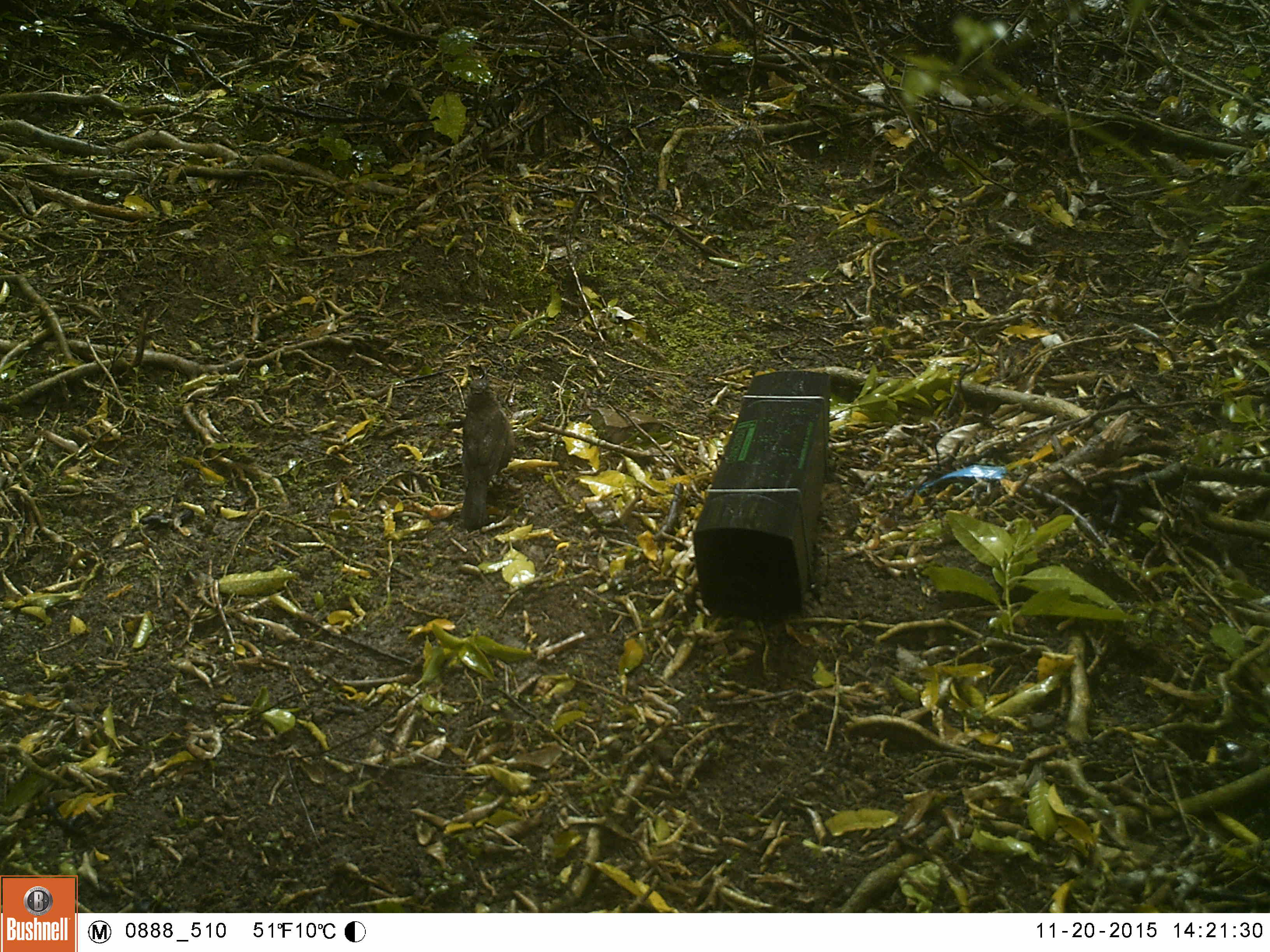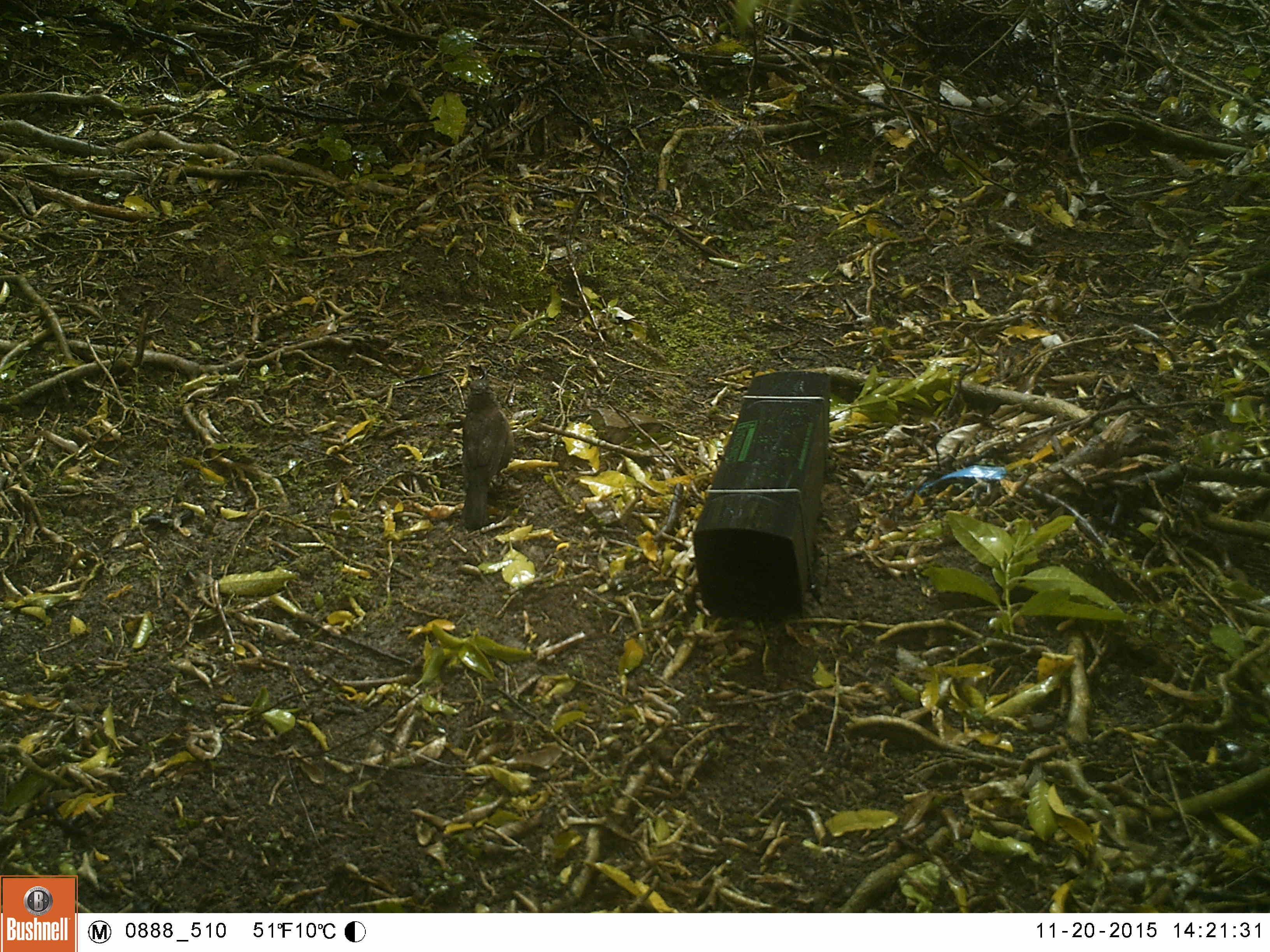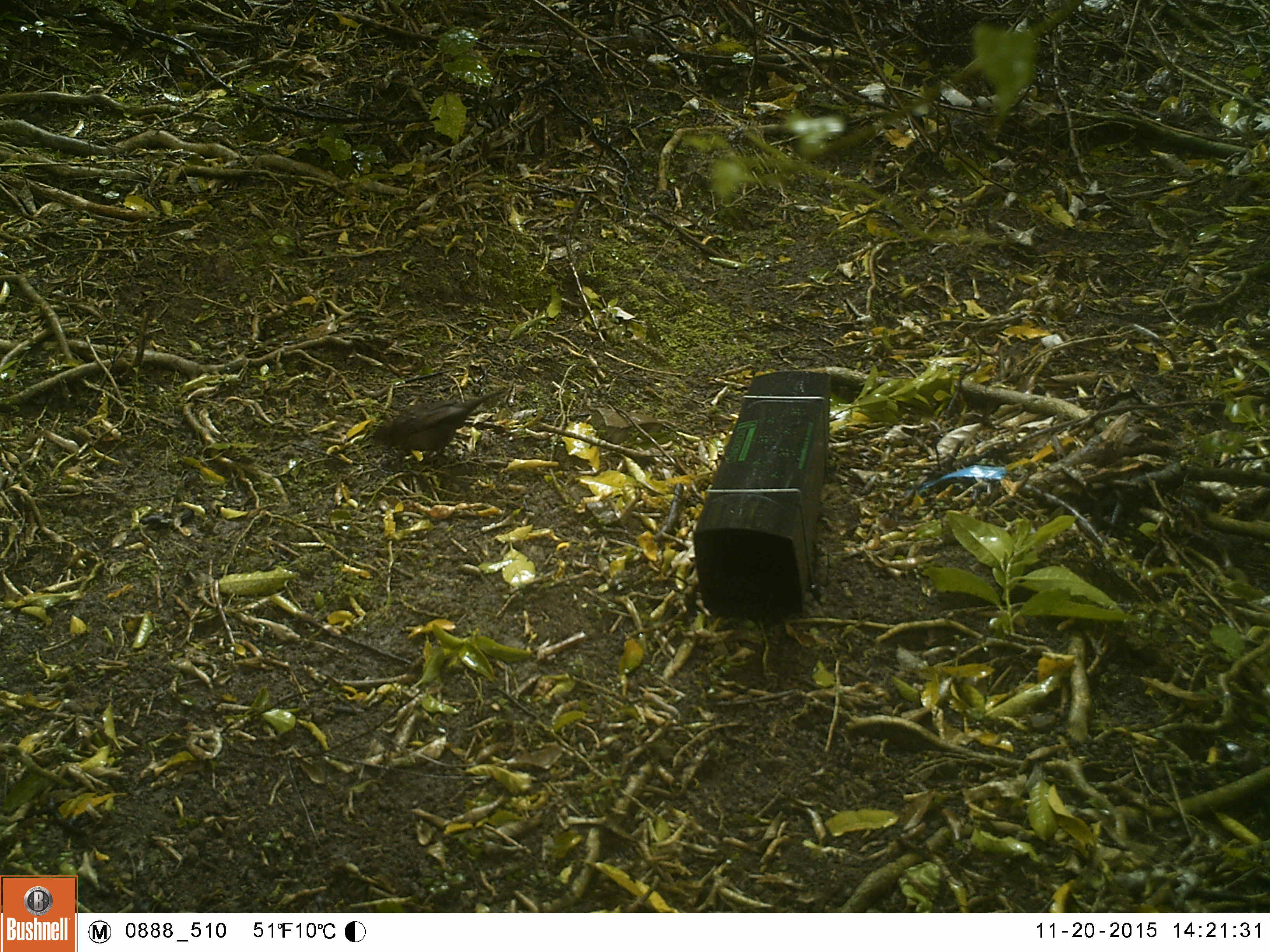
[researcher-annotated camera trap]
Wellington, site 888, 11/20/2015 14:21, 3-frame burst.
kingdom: Animalia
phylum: Chordata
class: Aves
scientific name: Aves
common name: bird